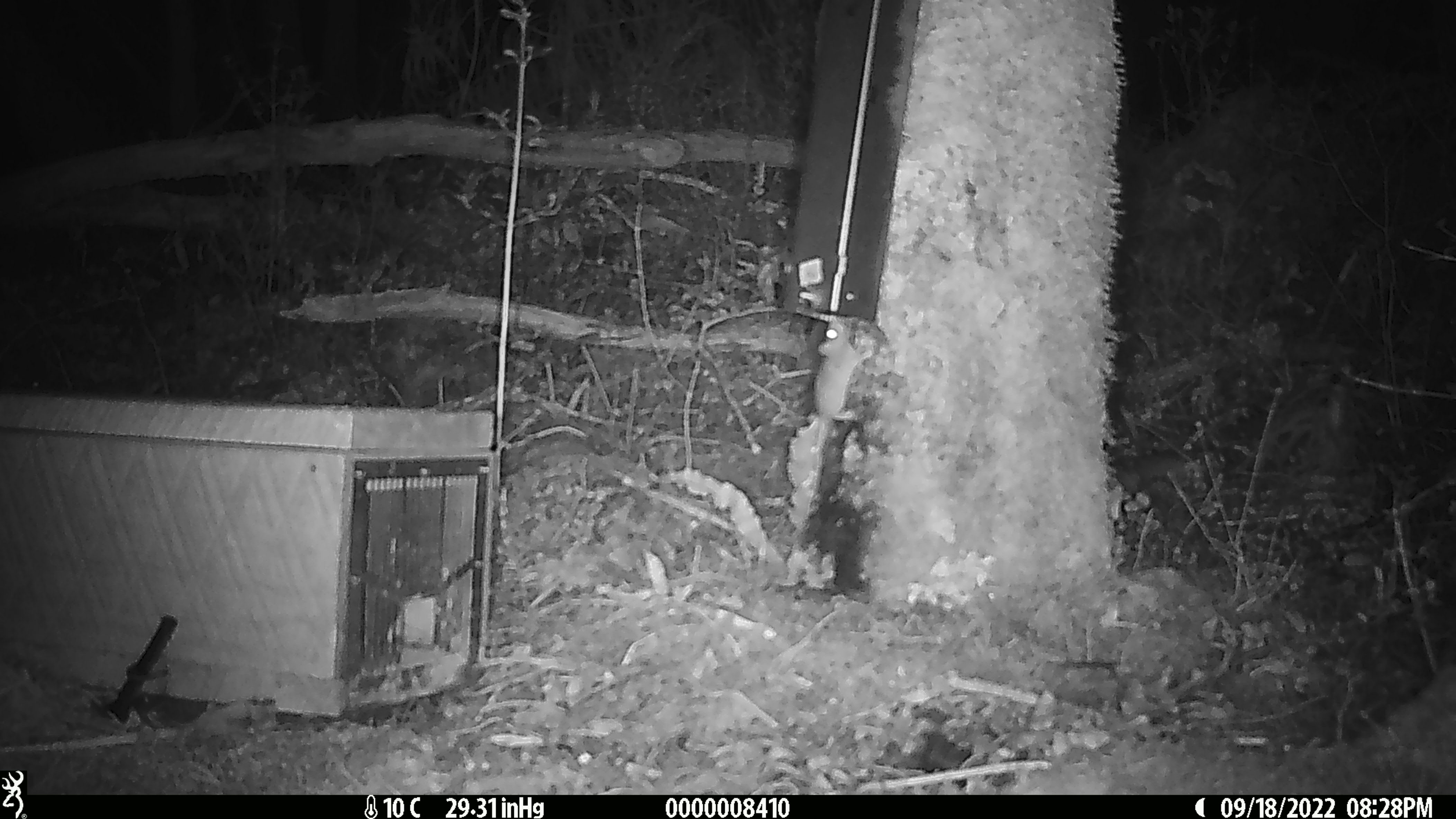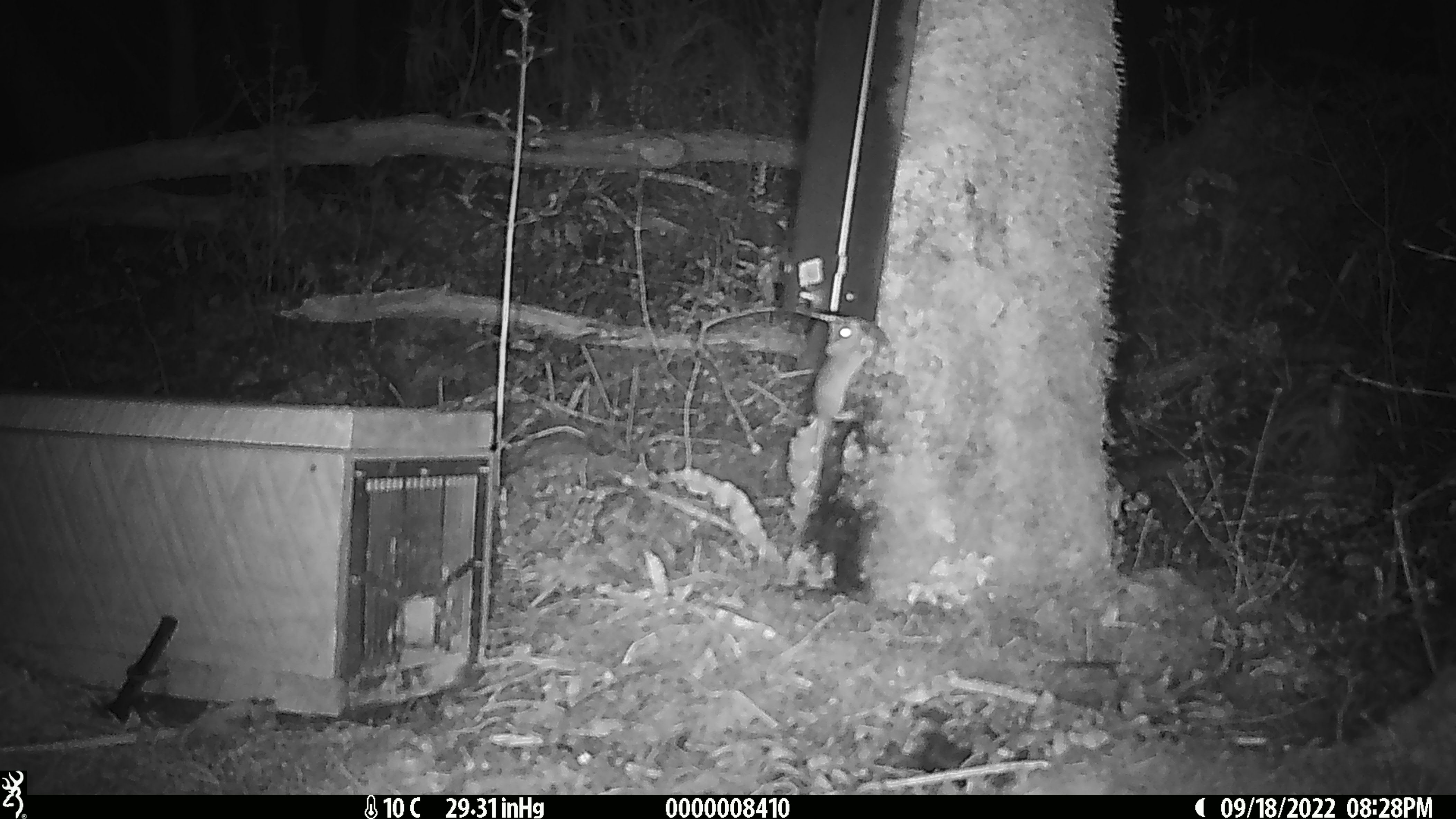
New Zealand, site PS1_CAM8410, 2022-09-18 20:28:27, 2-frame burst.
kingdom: Animalia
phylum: Chordata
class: Mammalia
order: Rodentia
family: Muridae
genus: Mus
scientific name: Mus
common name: mouse